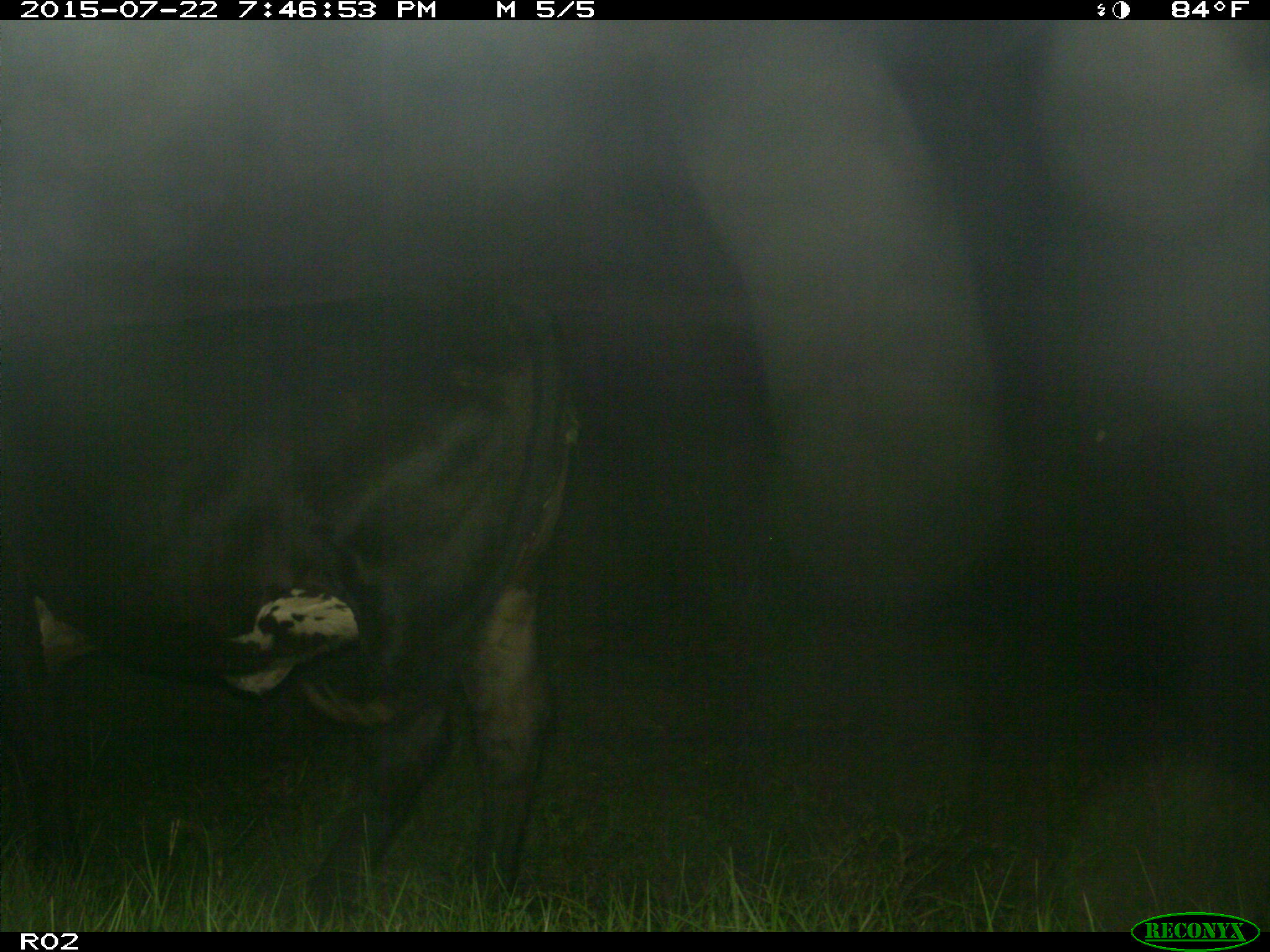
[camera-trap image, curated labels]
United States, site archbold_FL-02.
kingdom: Animalia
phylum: Chordata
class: Mammalia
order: Artiodactyla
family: Bovidae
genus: Bos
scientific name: Bos taurus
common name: domestic cow